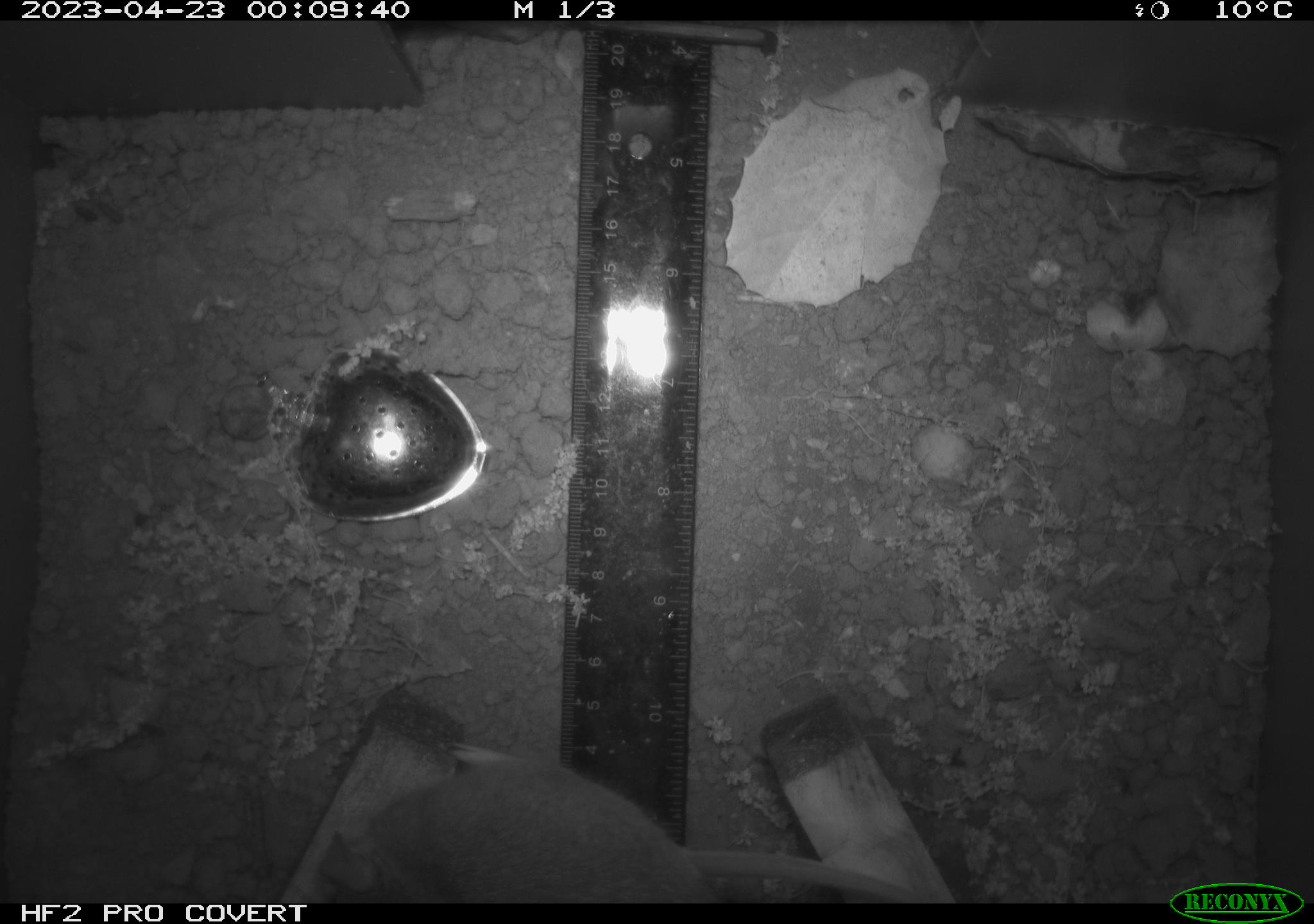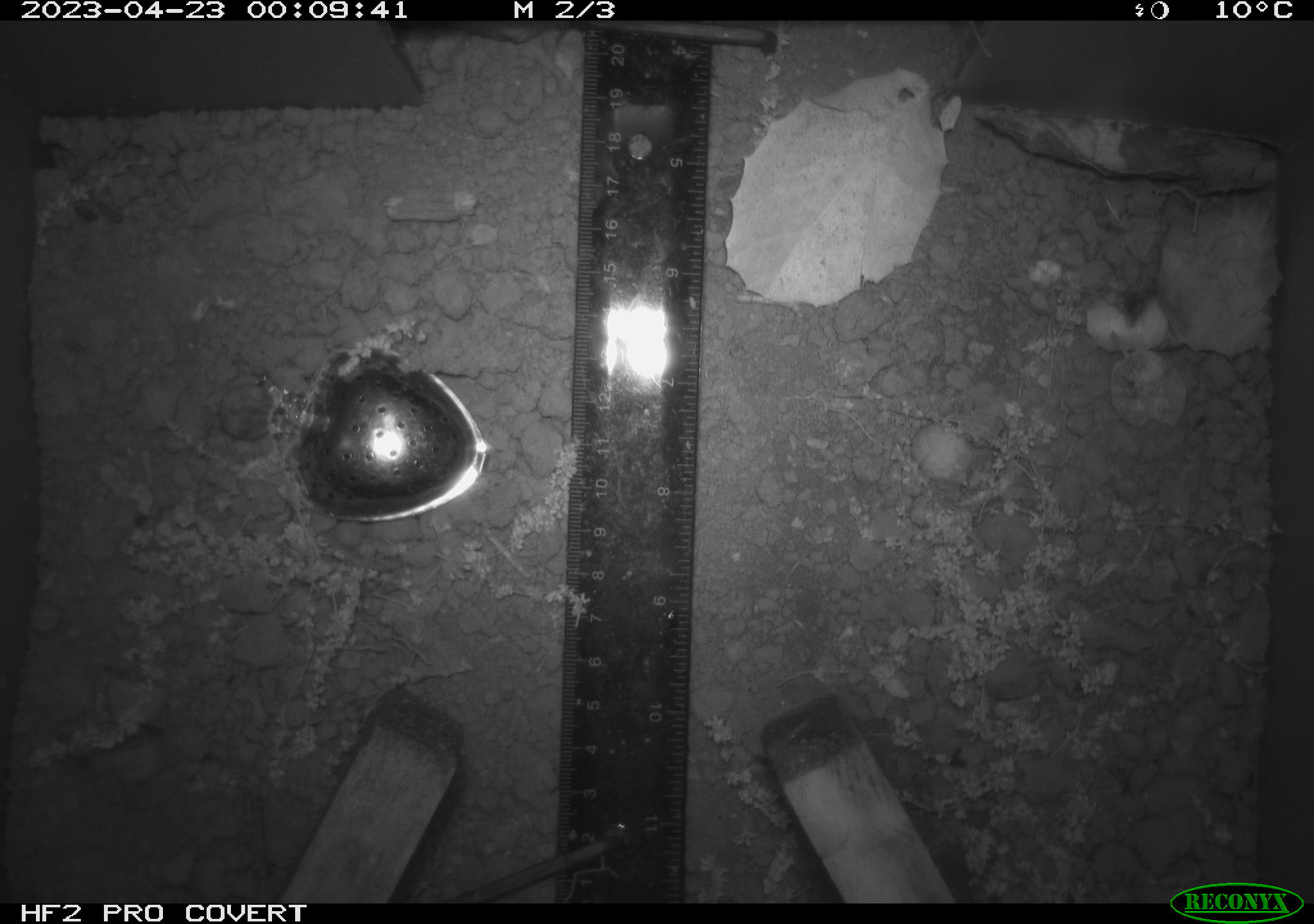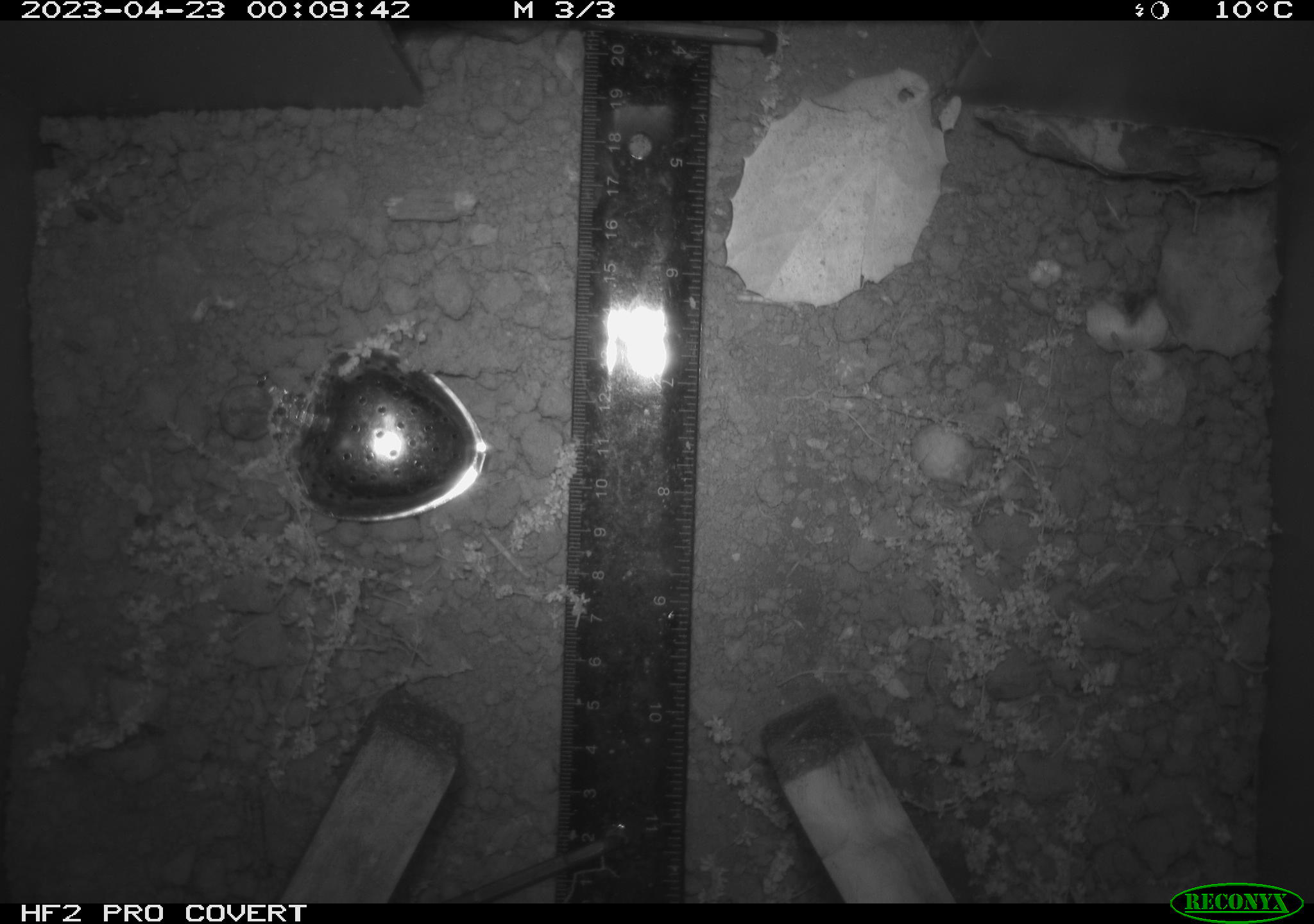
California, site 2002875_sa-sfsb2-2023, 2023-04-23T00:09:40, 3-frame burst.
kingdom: Animalia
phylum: Chordata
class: Mammalia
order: Rodentia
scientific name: Rodentia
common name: mouse species